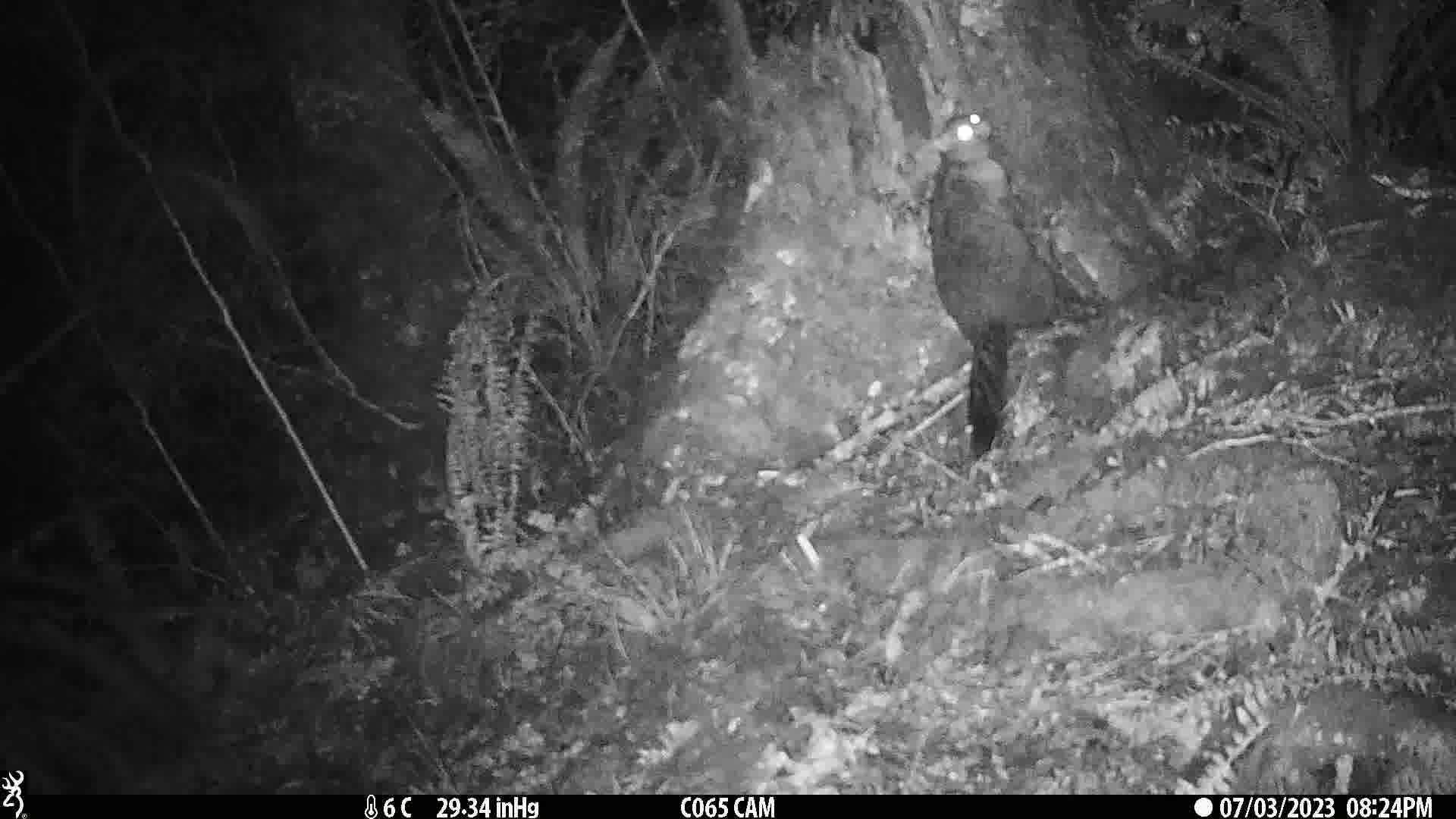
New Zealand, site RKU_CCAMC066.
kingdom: Animalia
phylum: Chordata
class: Mammalia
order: Diprotodontia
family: Phalangeridae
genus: Trichosurus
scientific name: Trichosurus vulpecula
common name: common brushtail possum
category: possum